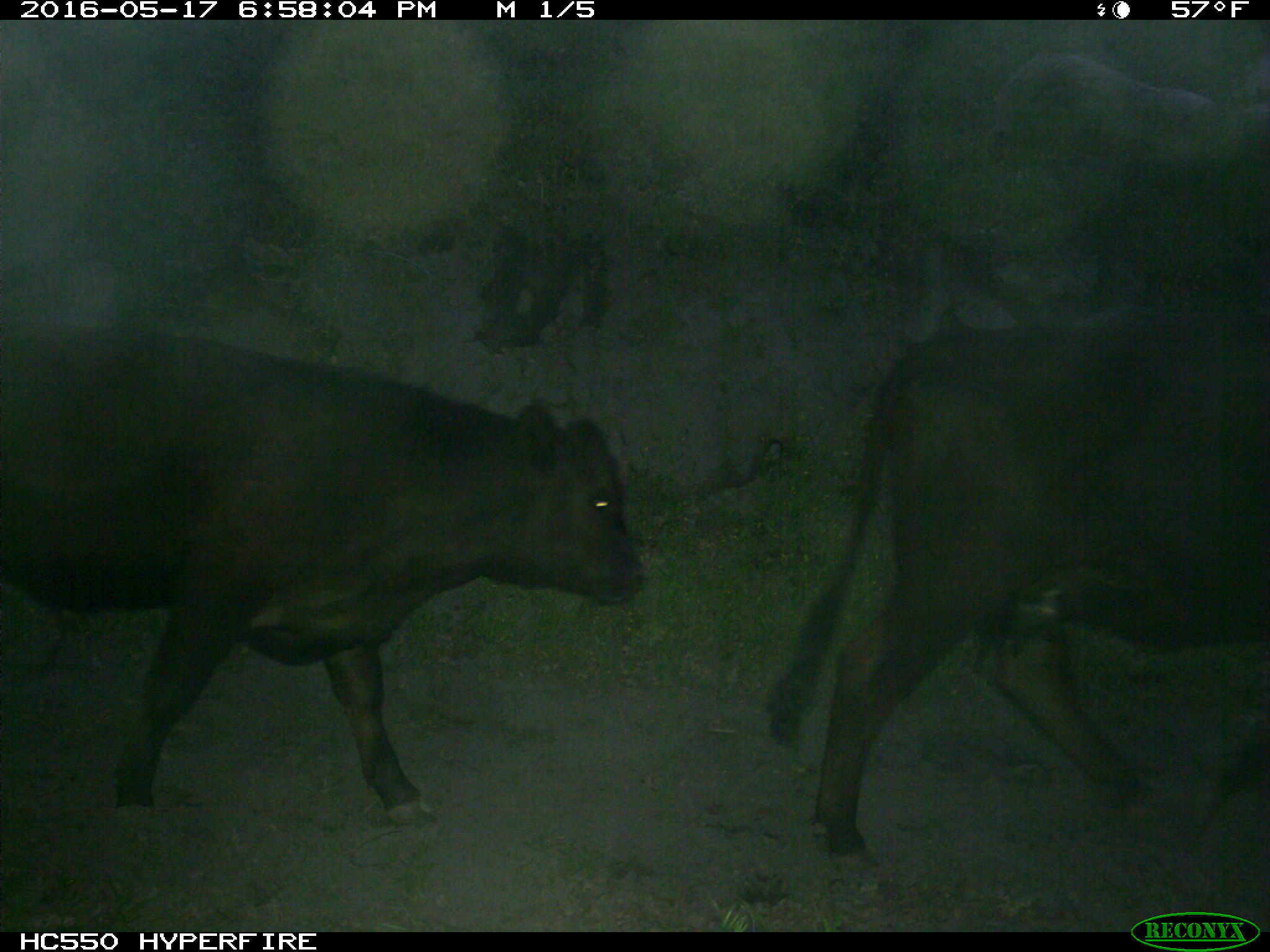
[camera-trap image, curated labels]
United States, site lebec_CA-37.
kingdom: Animalia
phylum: Chordata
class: Mammalia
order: Artiodactyla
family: Bovidae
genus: Bos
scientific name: Bos taurus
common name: domestic cow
Bos taurus (domestic cow).